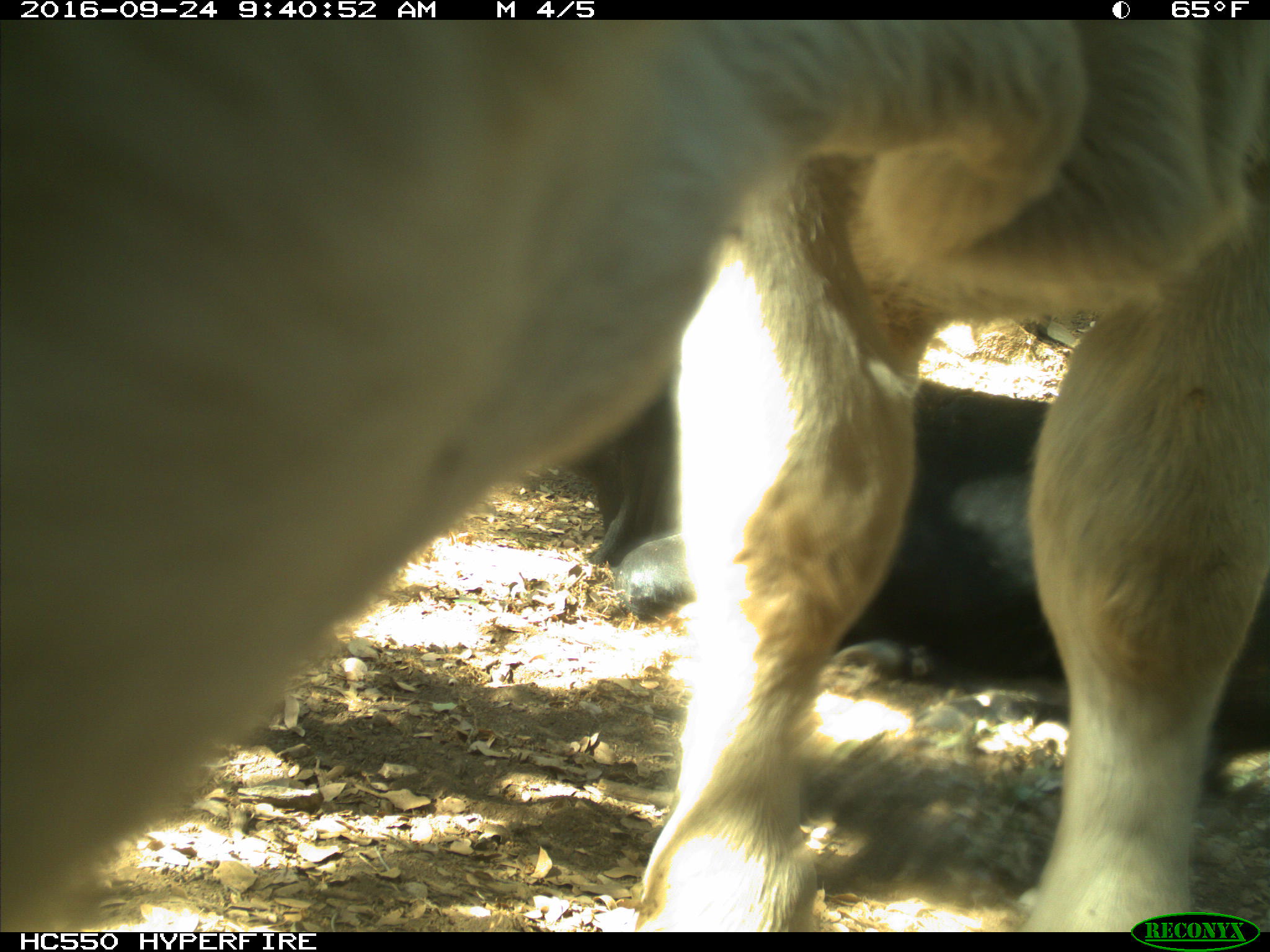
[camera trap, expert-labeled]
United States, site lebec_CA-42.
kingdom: Animalia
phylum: Chordata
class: Mammalia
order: Artiodactyla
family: Bovidae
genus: Bos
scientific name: Bos taurus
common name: domestic cow